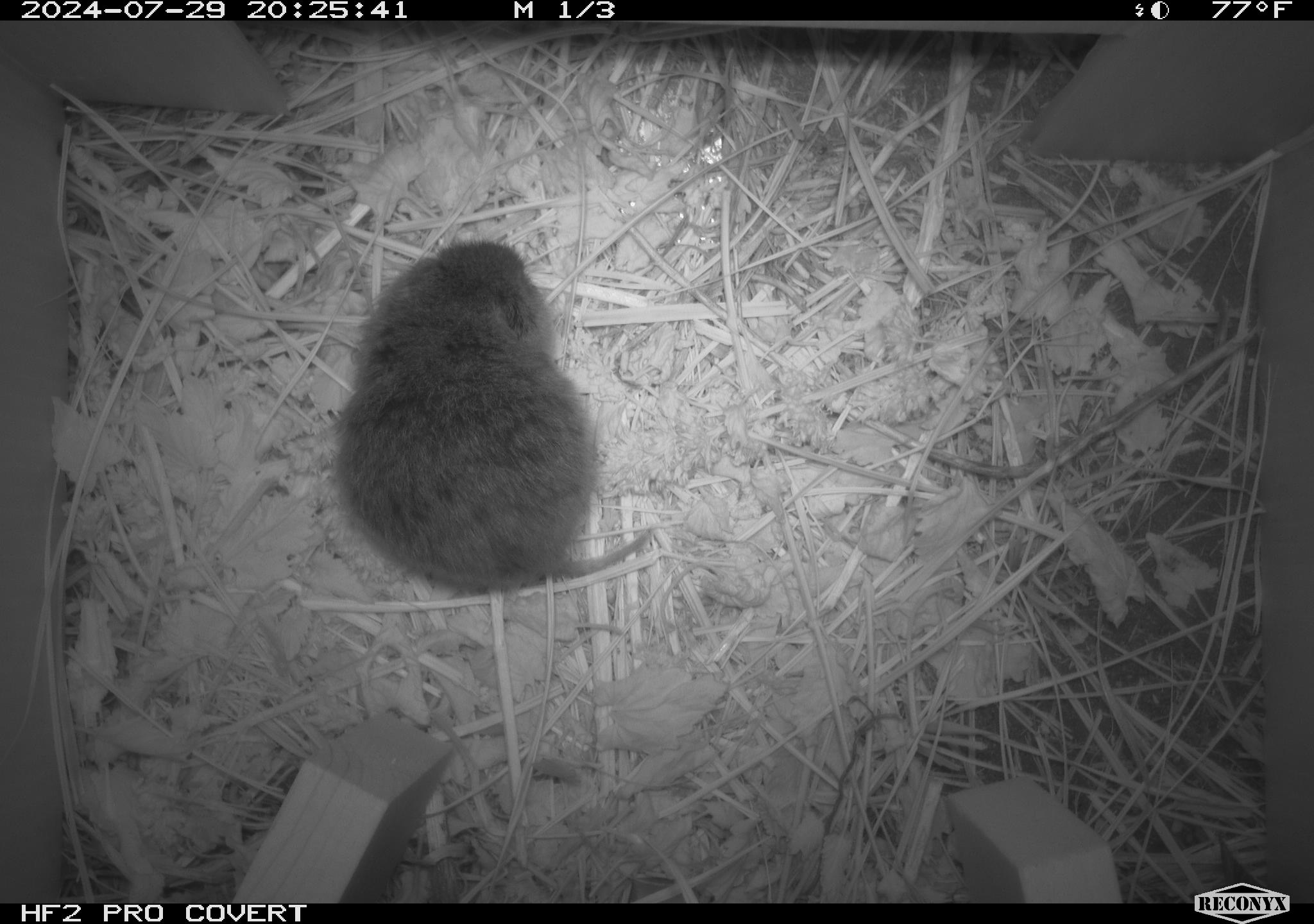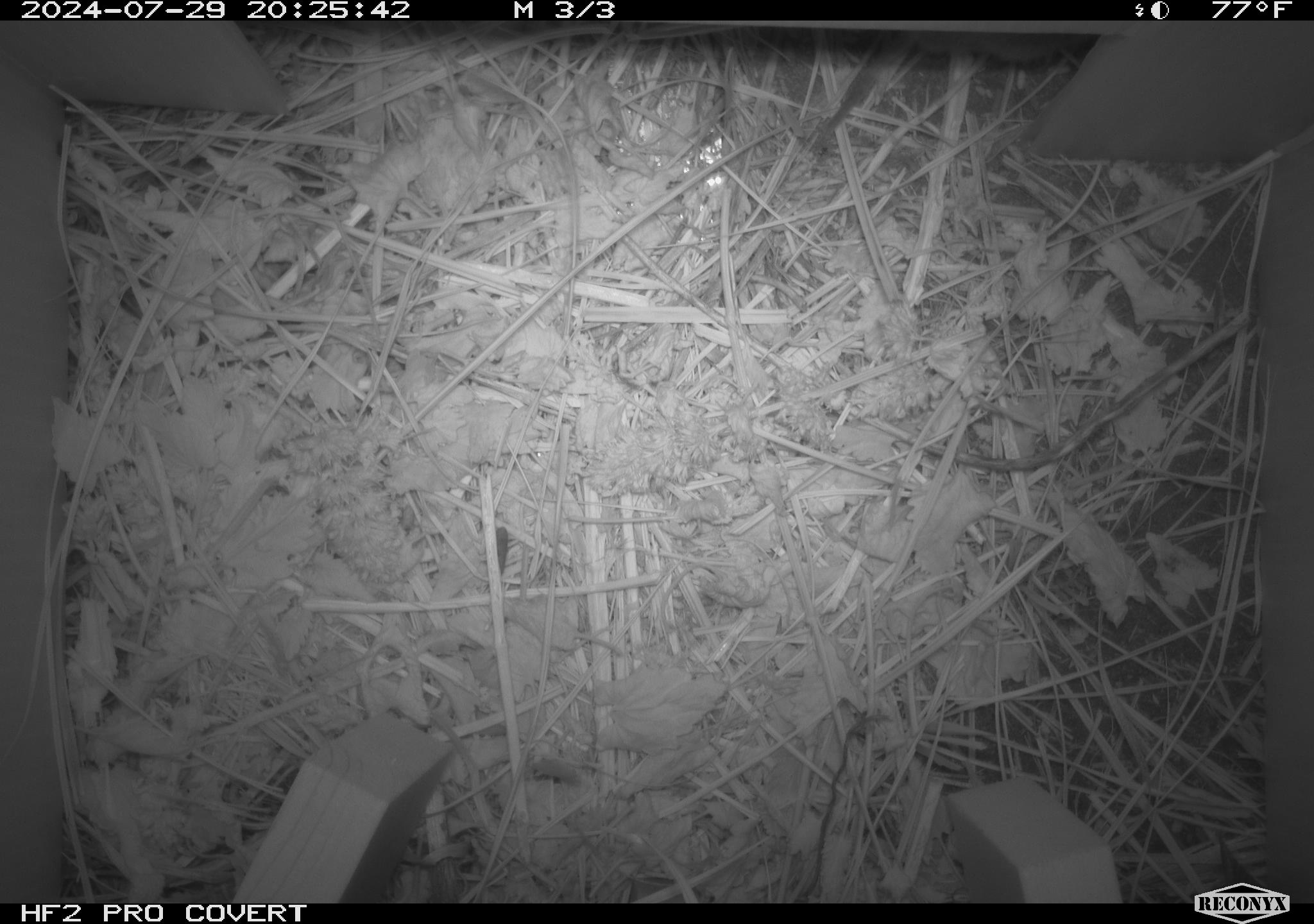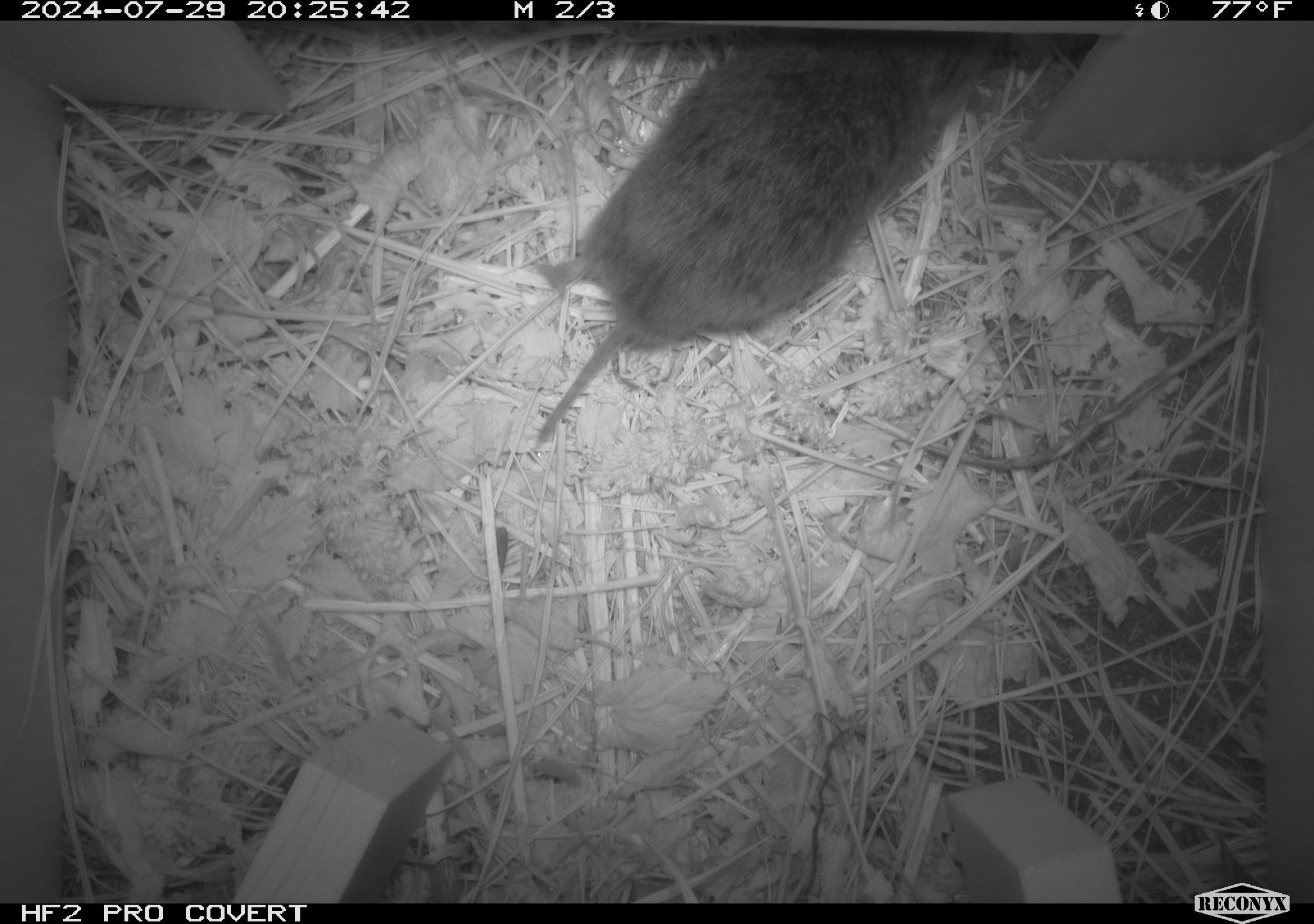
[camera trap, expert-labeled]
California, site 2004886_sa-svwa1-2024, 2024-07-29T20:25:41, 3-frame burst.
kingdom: Animalia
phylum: Chordata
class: Mammalia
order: Rodentia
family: Cricetidae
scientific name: Arvicolinae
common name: voles, lemmings, and muskrats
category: arvicolinae subfamily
Arvicolinae subfamily (voles, lemmings, and muskrats) (Arvicolinae).